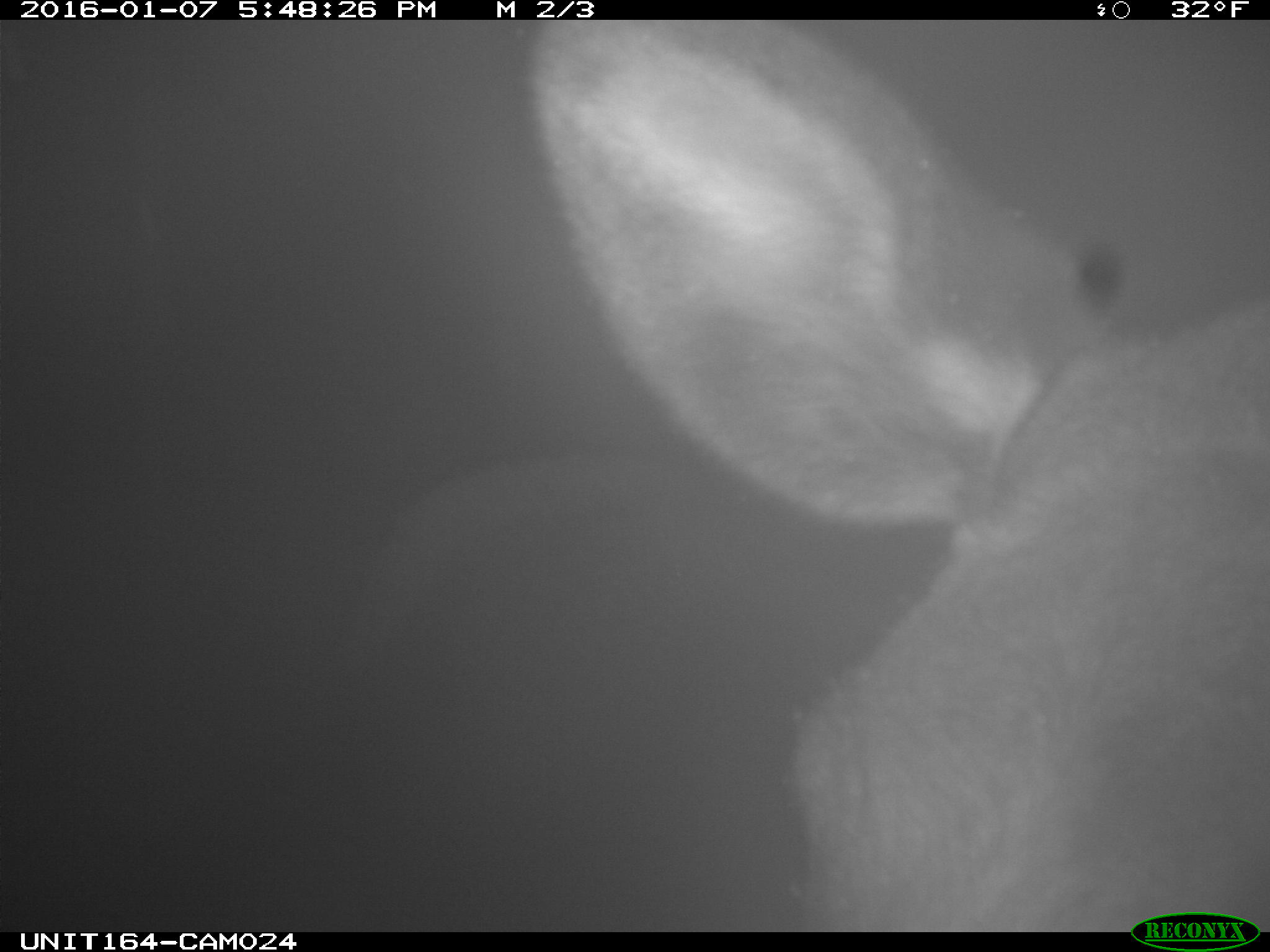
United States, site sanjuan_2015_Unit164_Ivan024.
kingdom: Animalia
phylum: Chordata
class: Mammalia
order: Artiodactyla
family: Cervidae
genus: Alces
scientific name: Alces alces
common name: moose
Alces alces (moose).